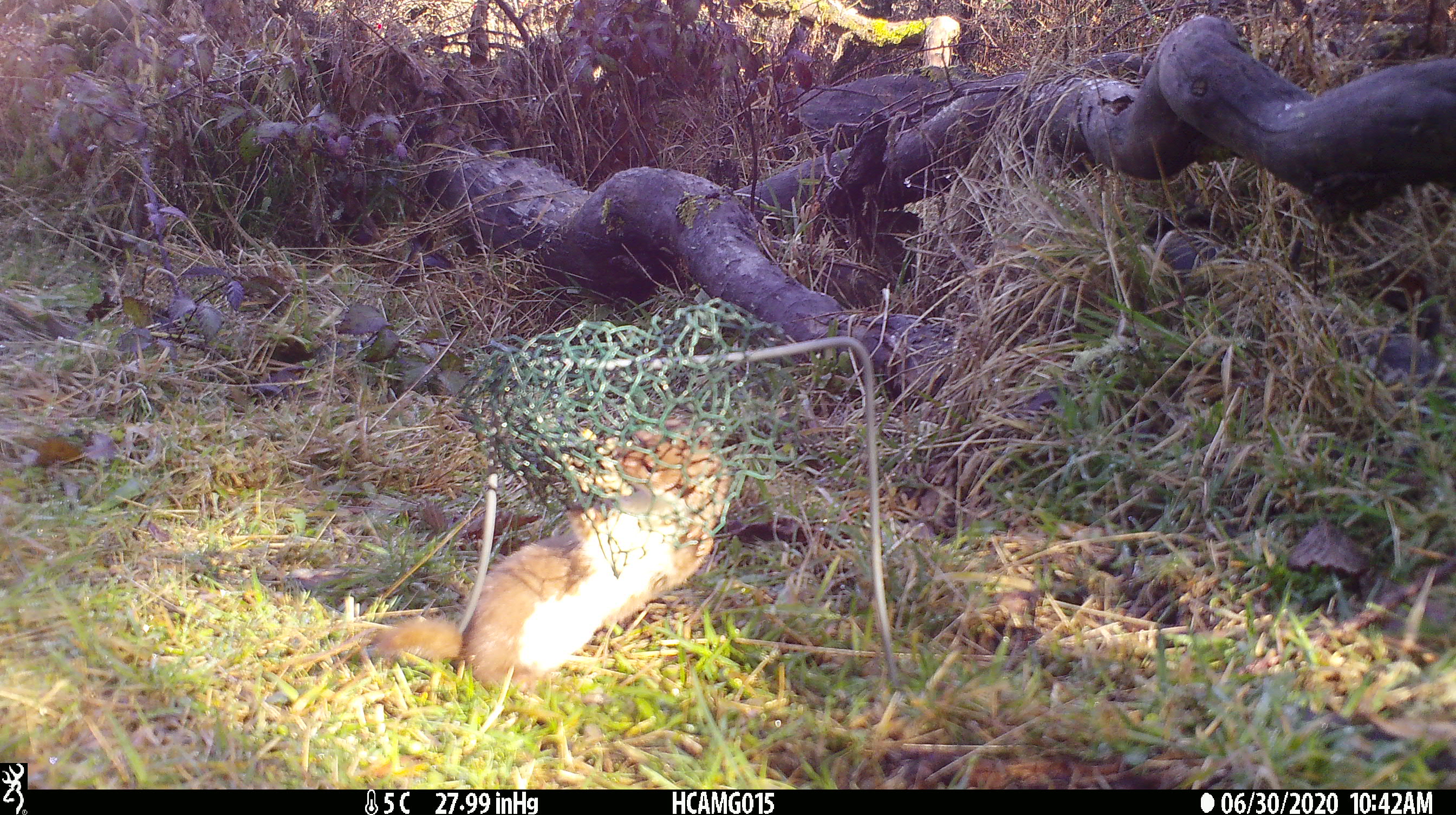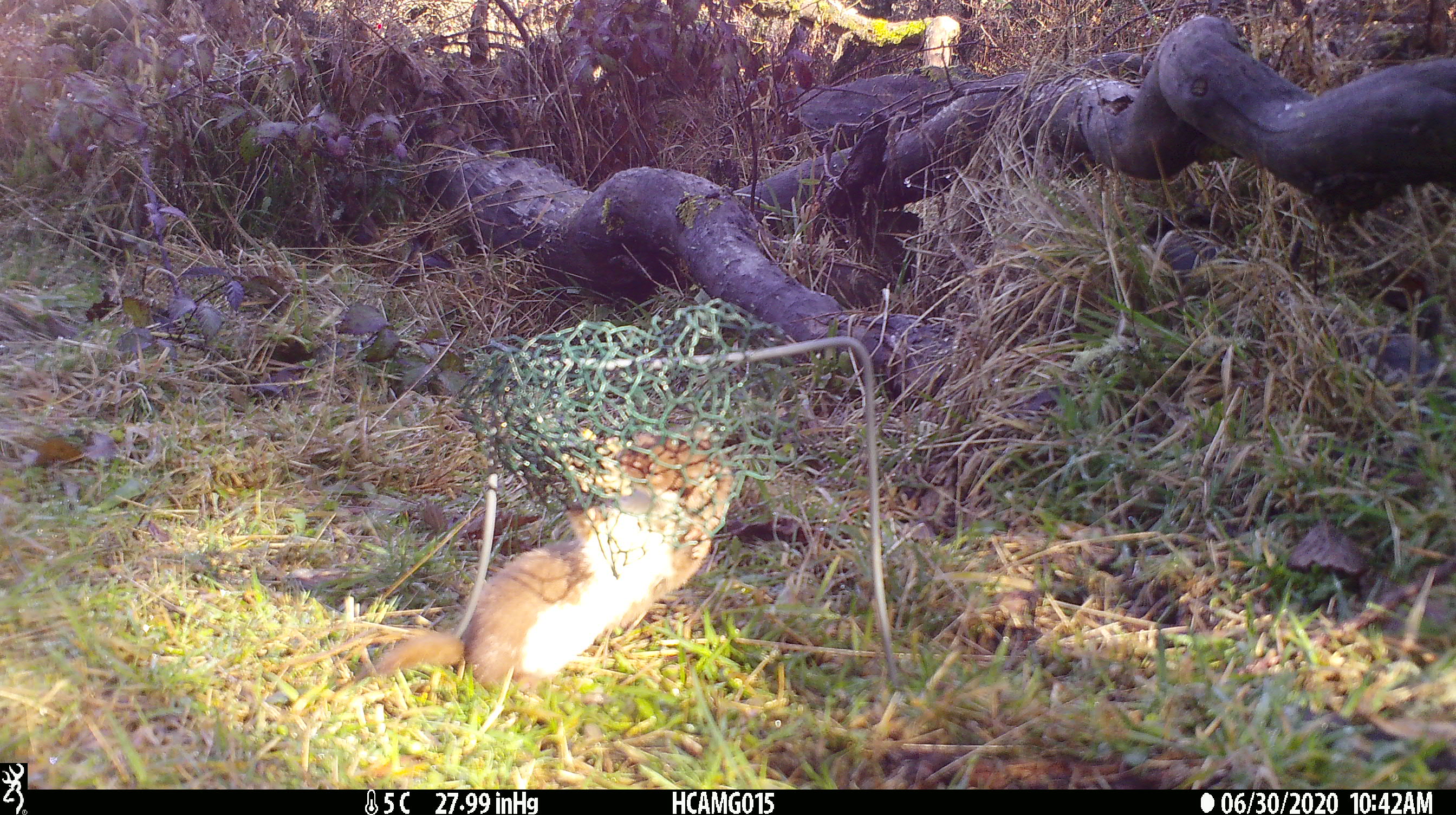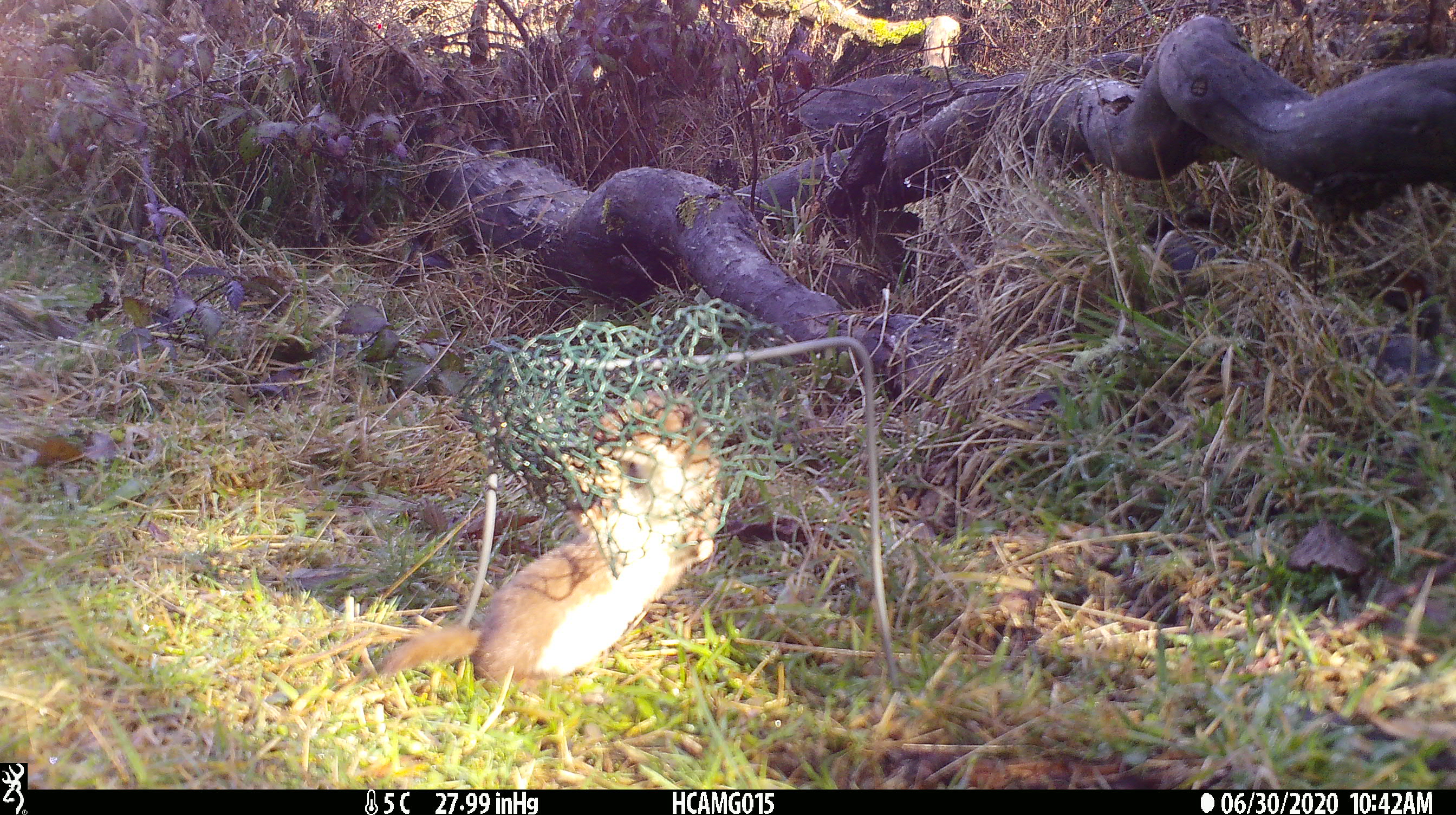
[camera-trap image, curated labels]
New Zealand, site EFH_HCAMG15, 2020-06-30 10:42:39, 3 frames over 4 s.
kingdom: Animalia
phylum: Chordata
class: Mammalia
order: Carnivora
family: Mustelidae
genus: Mustela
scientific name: Mustela nivalis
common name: least weasel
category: weasel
Weasel (least weasel) (Mustela nivalis).